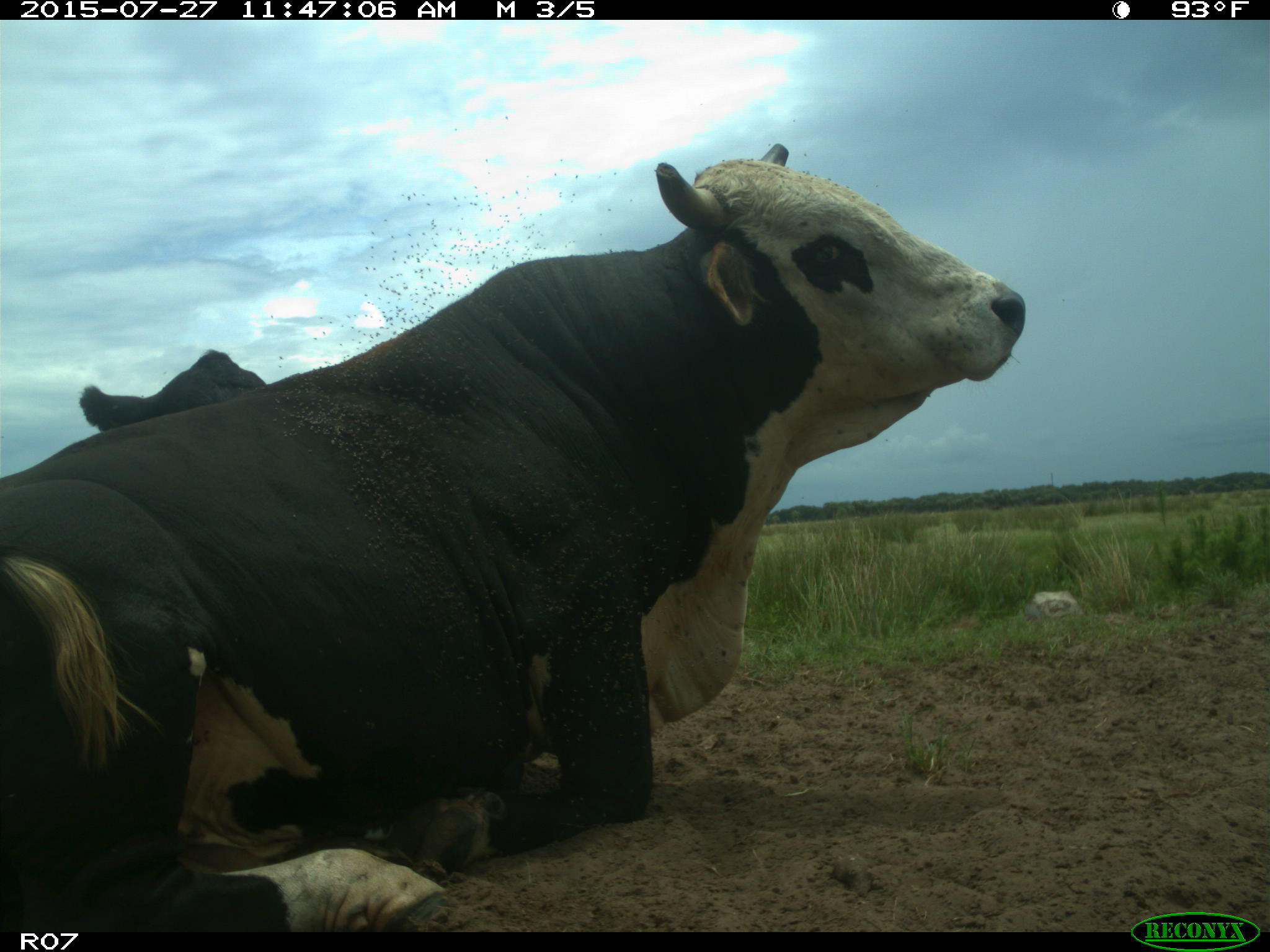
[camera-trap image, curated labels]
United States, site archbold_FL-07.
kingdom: Animalia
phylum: Chordata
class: Mammalia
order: Artiodactyla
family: Bovidae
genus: Bos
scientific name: Bos taurus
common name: domestic cow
Bos taurus (domestic cow).